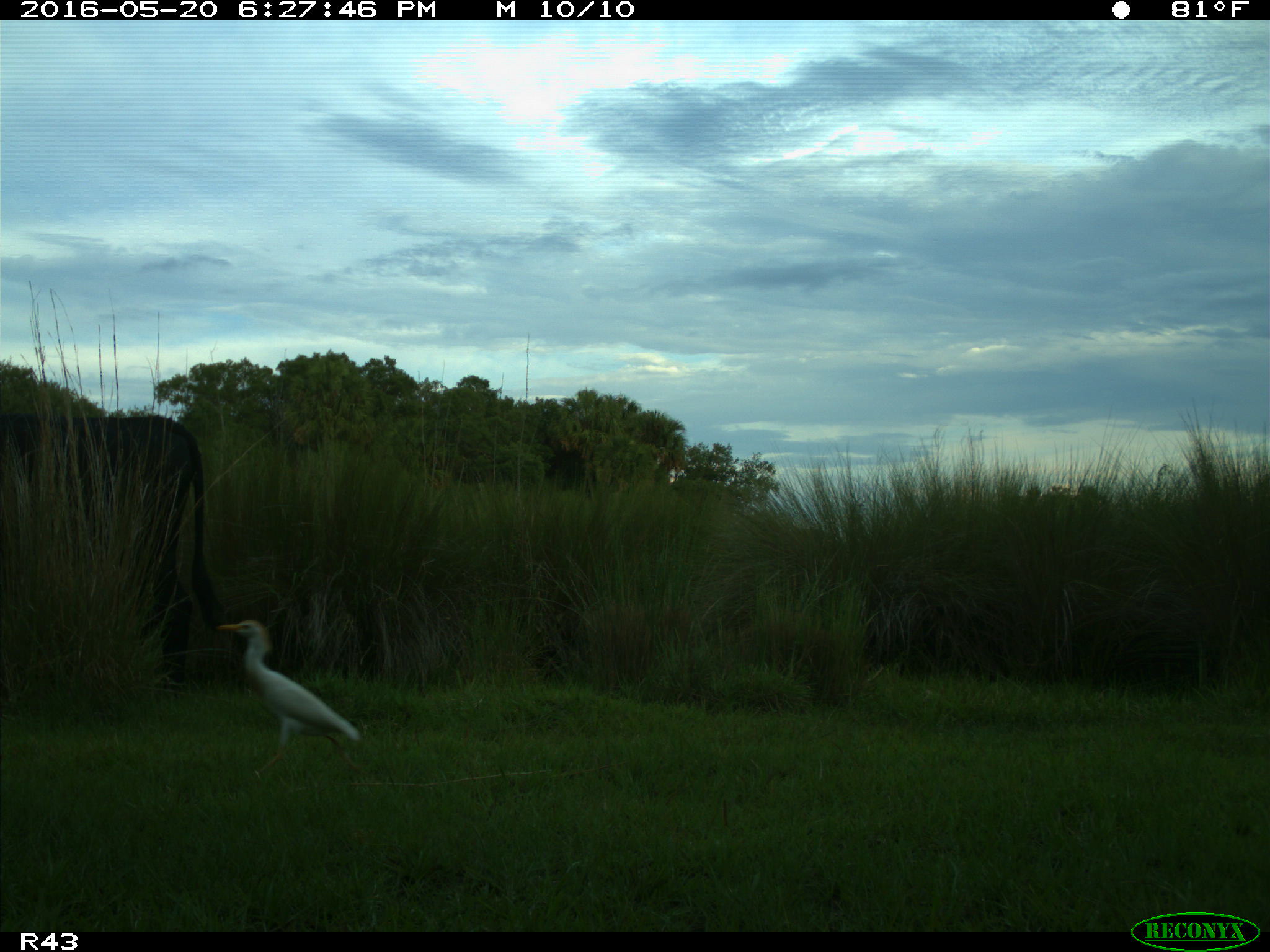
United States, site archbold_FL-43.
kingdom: Animalia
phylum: Chordata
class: Mammalia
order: Artiodactyla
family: Bovidae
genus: Bos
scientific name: Bos taurus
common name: domestic cow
Bos taurus (domestic cow).